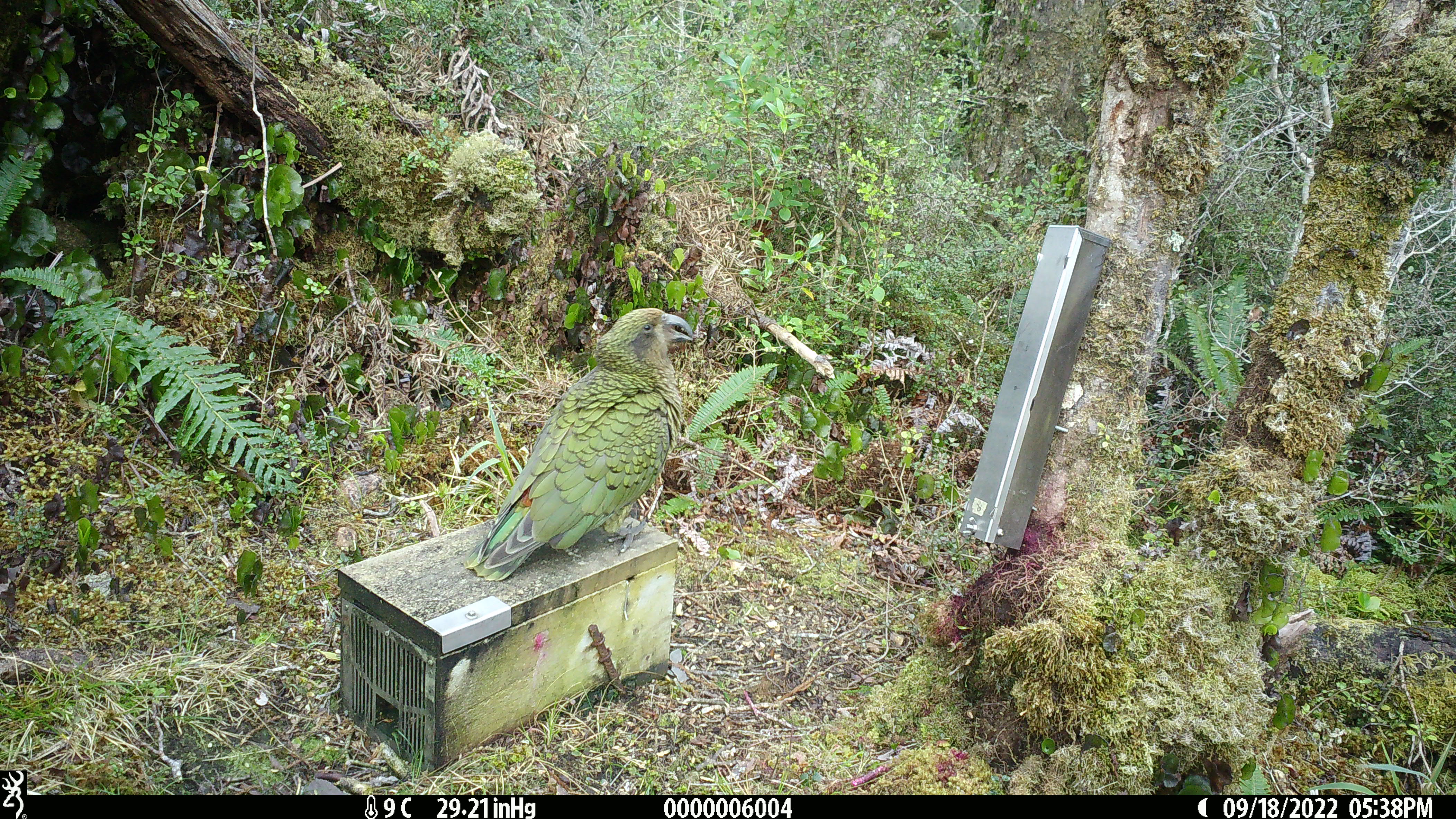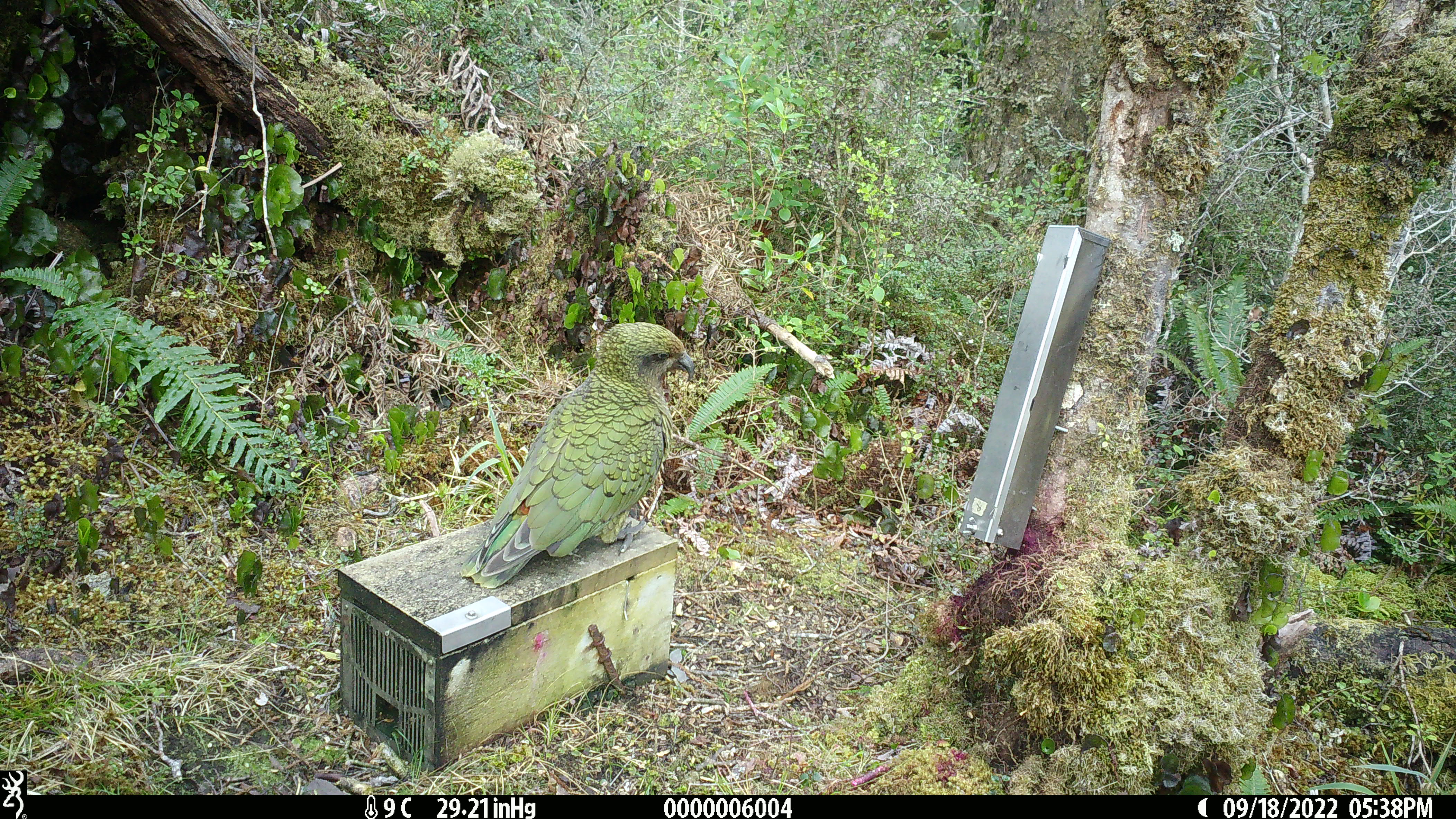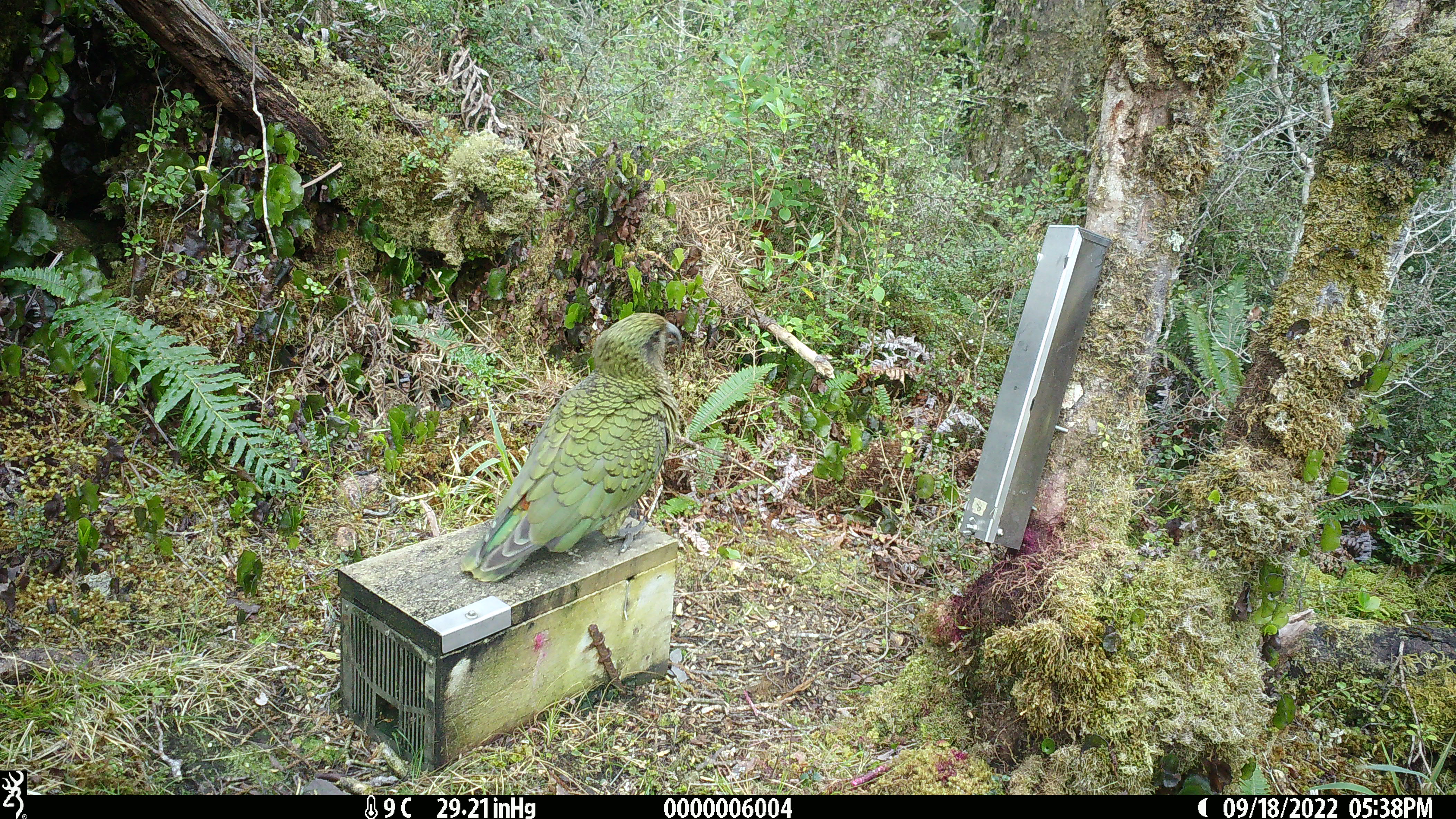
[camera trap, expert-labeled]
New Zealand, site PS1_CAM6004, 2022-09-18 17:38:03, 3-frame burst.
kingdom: Animalia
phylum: Chordata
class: Aves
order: Psittaciformes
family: Strigopidae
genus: Nestor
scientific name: Nestor notabilis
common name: kea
Kea (Nestor notabilis).